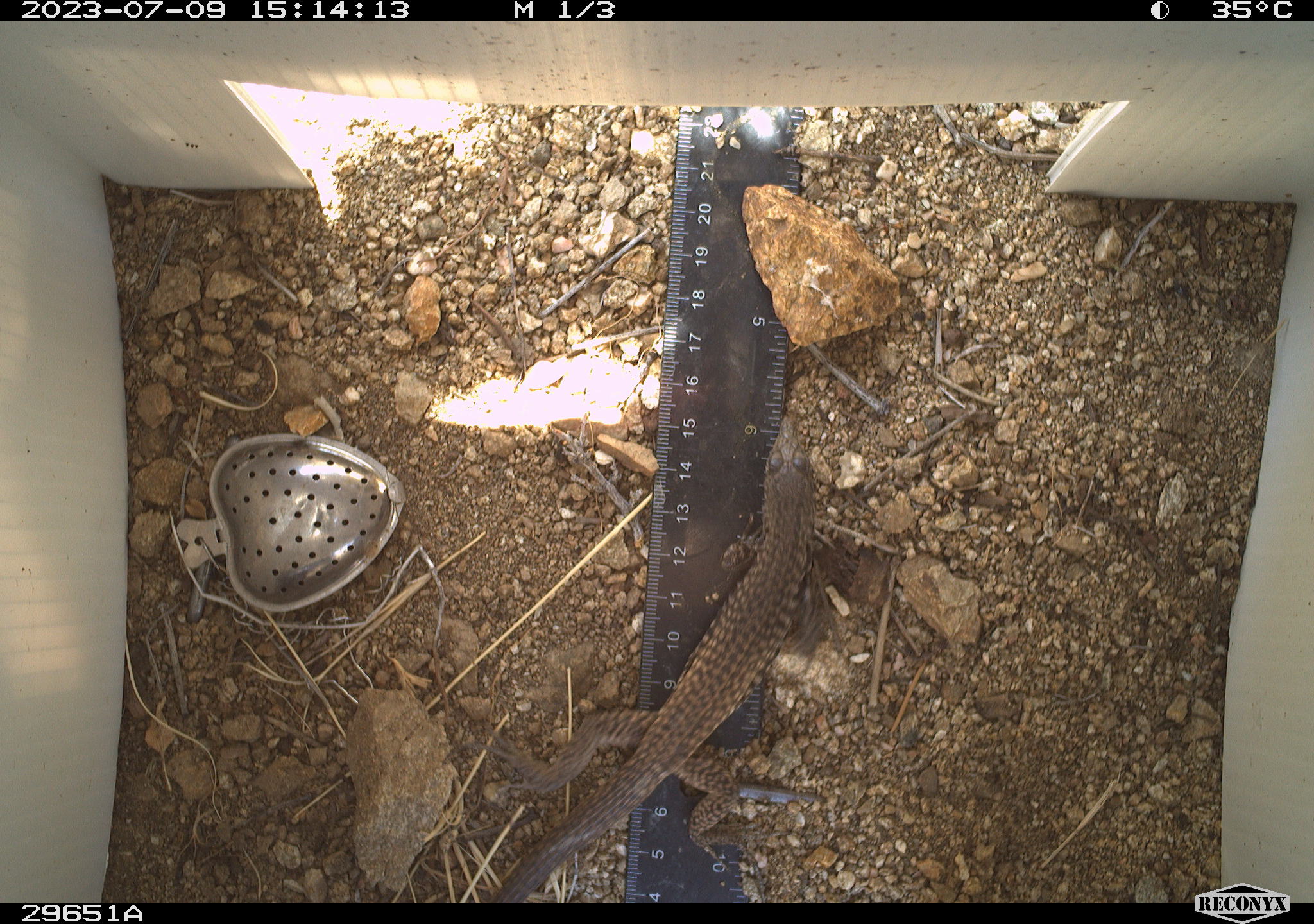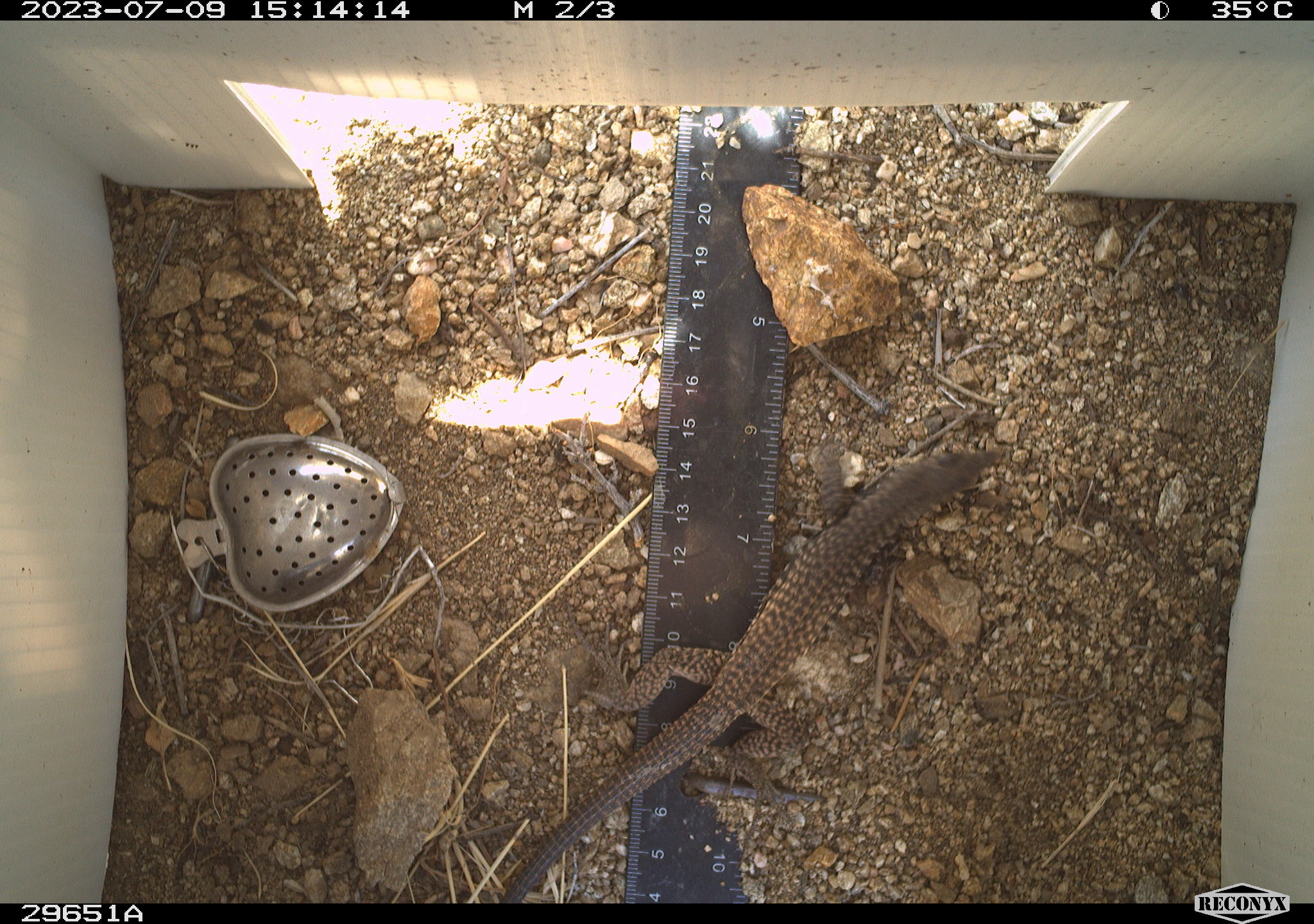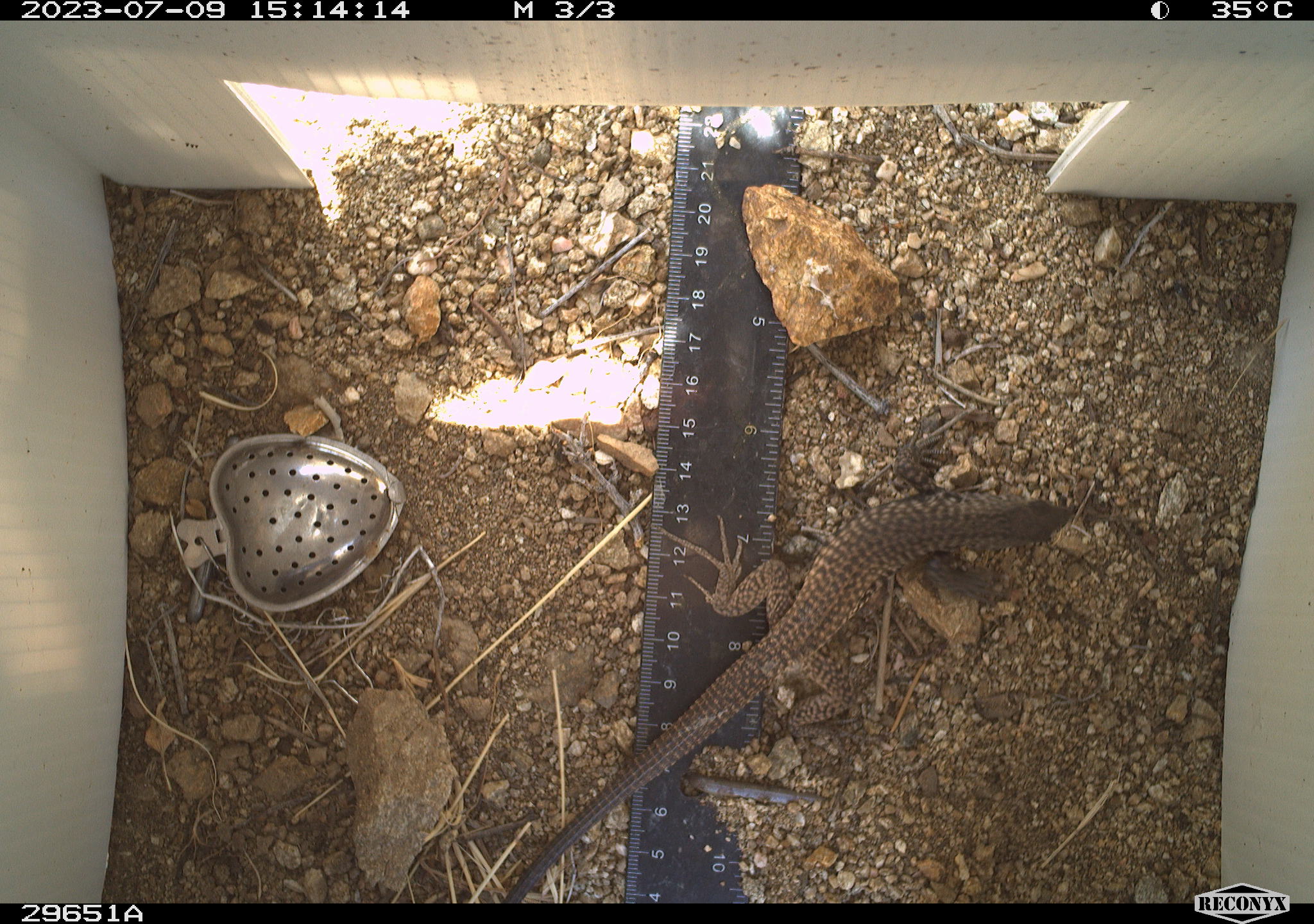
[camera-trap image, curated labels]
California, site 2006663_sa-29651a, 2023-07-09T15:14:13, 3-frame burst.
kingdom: Animalia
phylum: Chordata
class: Reptilia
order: Squamata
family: Teiidae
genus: Aspidoscelis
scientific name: Aspidoscelis tigris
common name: western whiptail